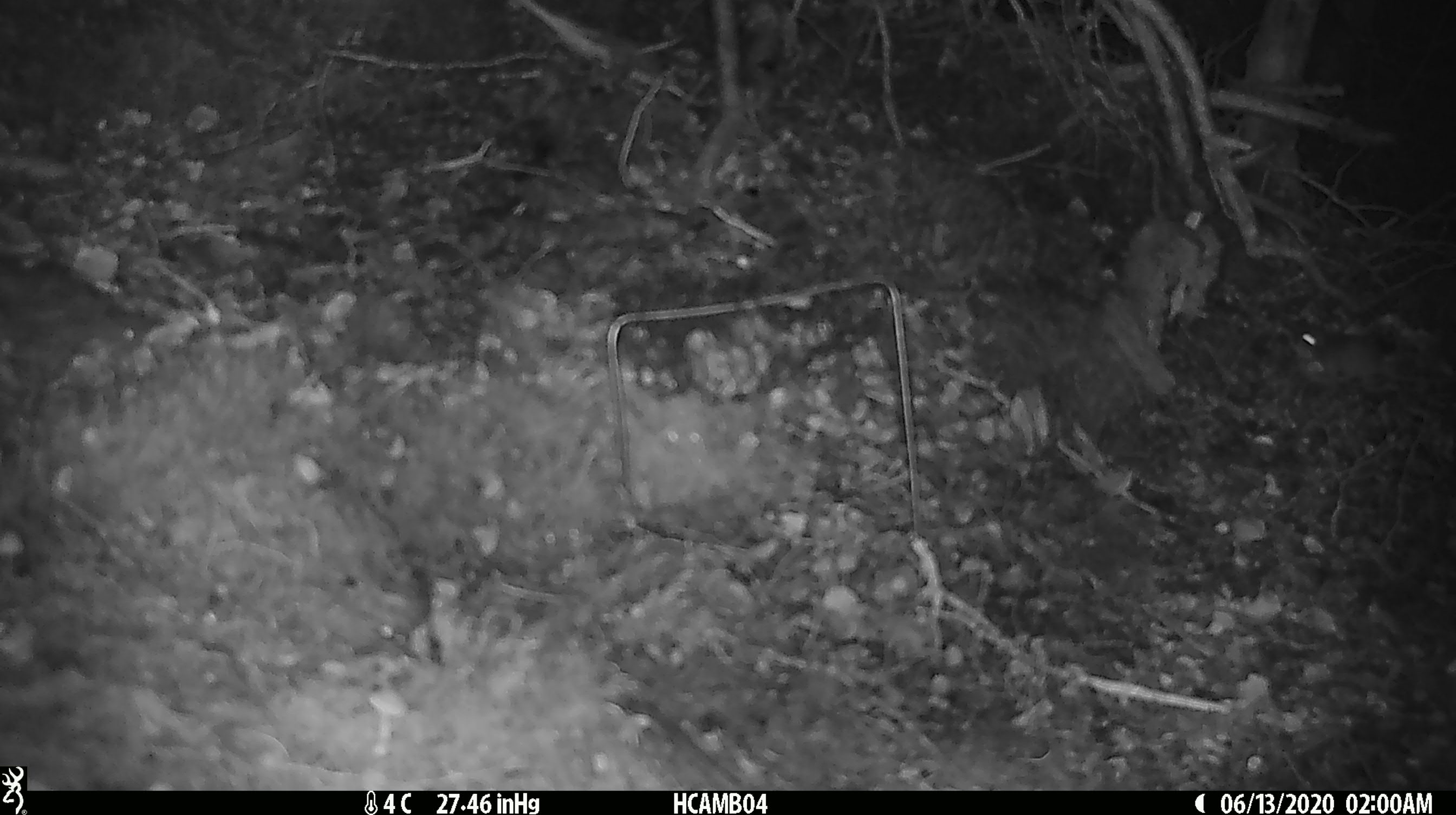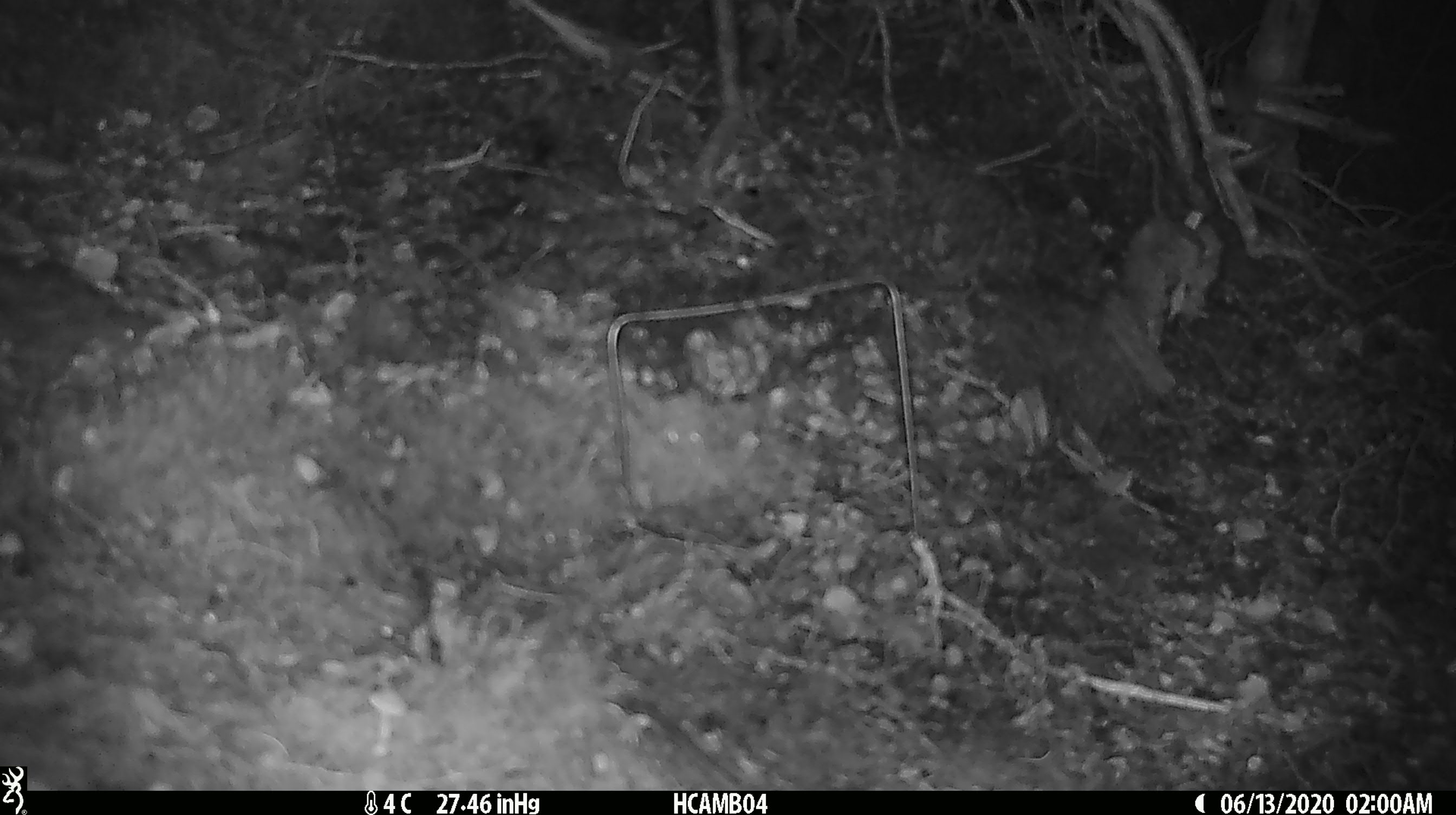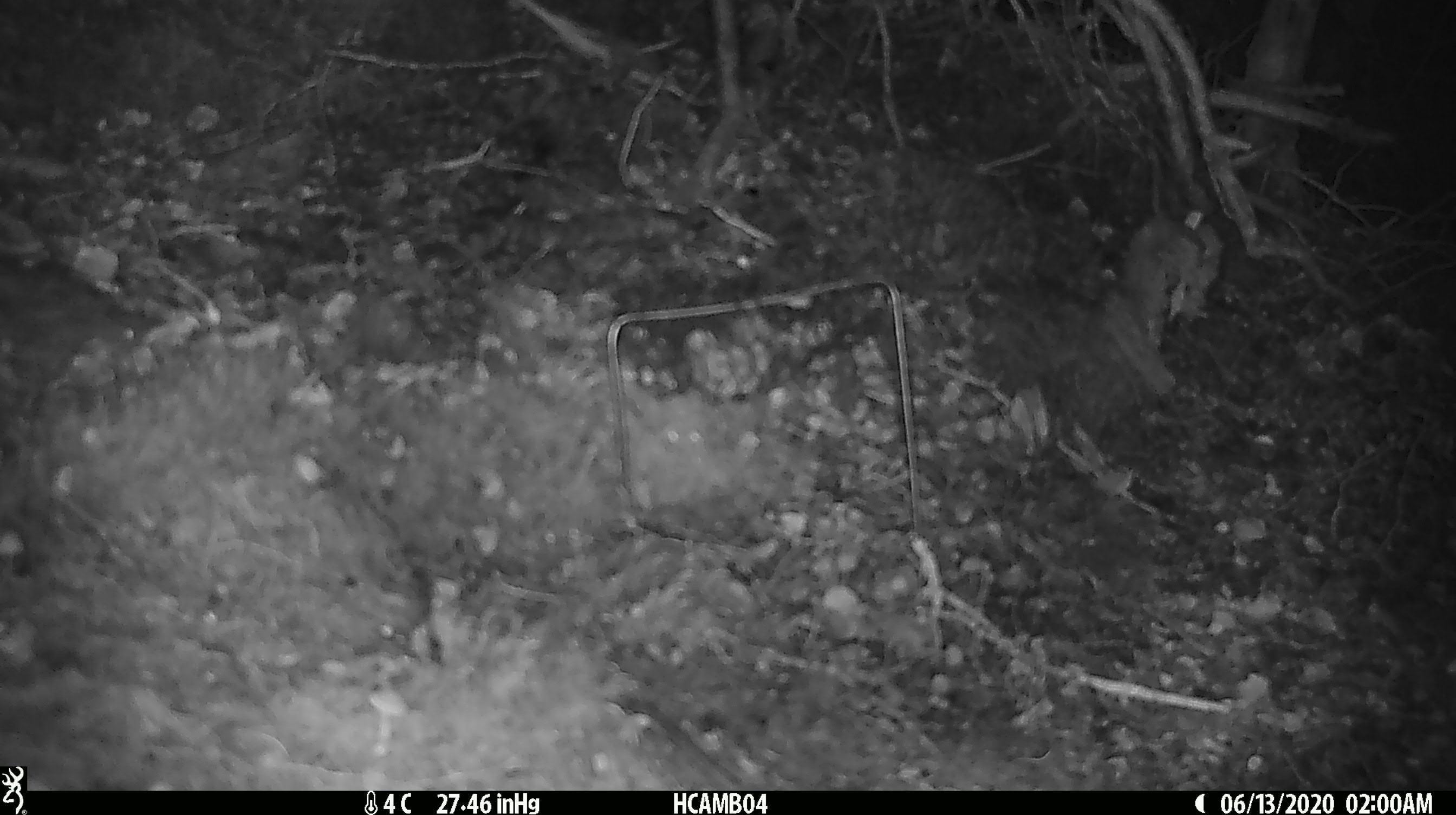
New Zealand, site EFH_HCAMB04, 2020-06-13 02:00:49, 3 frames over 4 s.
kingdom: Animalia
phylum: Chordata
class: Mammalia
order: Rodentia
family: Muridae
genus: Mus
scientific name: Mus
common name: mouse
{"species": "mouse (Mus)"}